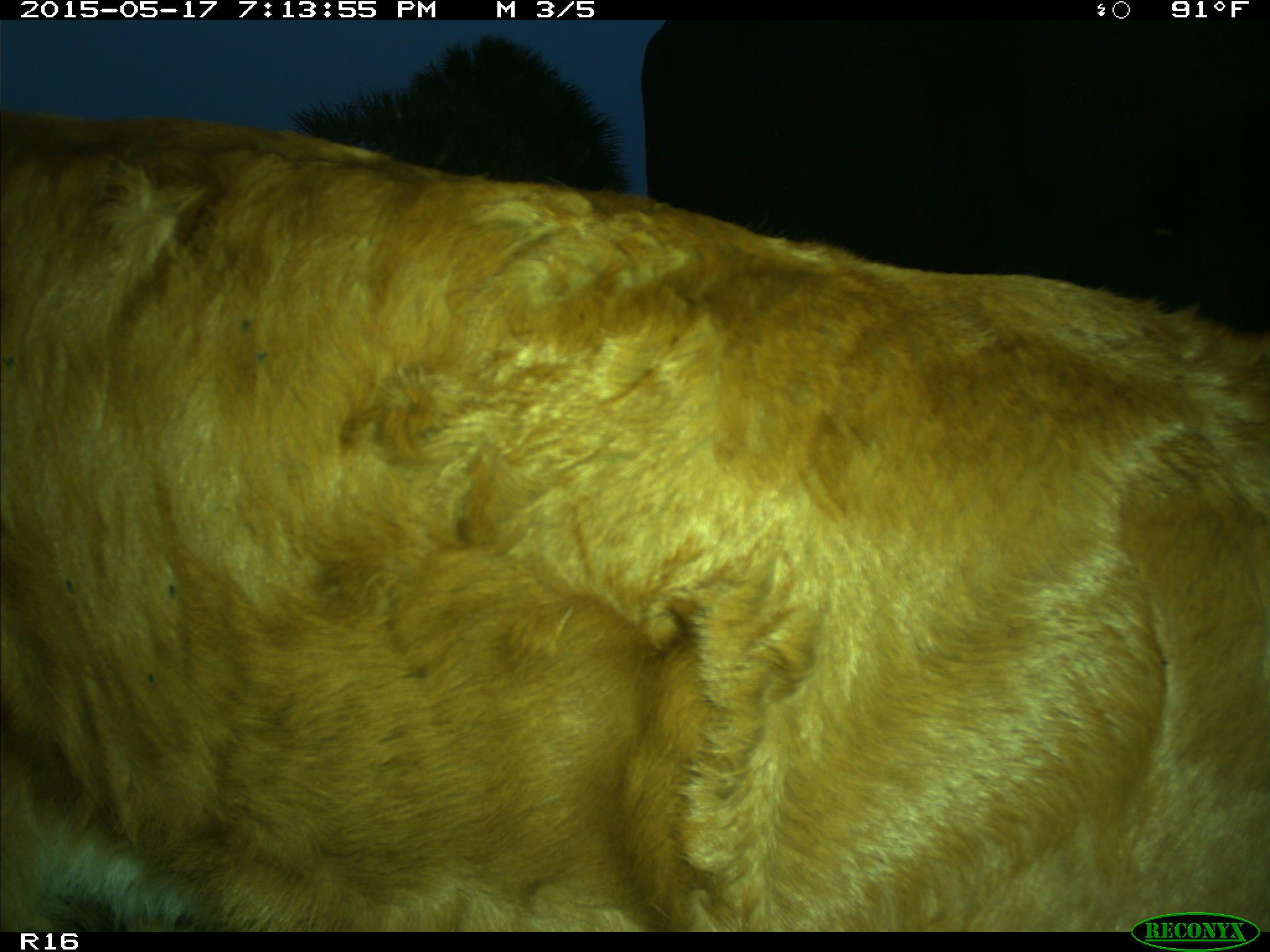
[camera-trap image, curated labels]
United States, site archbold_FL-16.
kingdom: Animalia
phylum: Chordata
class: Mammalia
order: Artiodactyla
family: Bovidae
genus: Bos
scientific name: Bos taurus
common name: domestic cow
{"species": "Bos taurus (domestic cow)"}